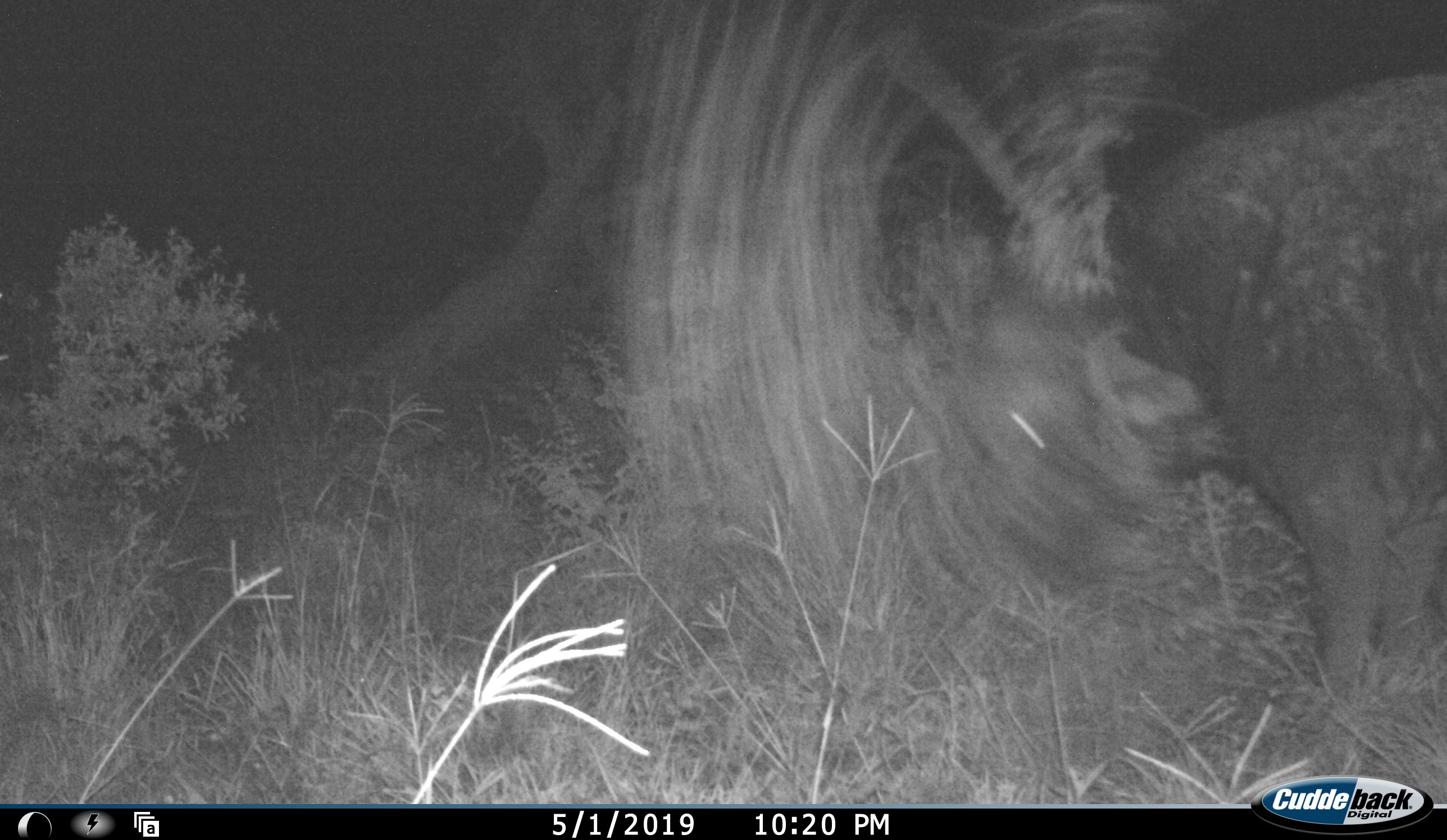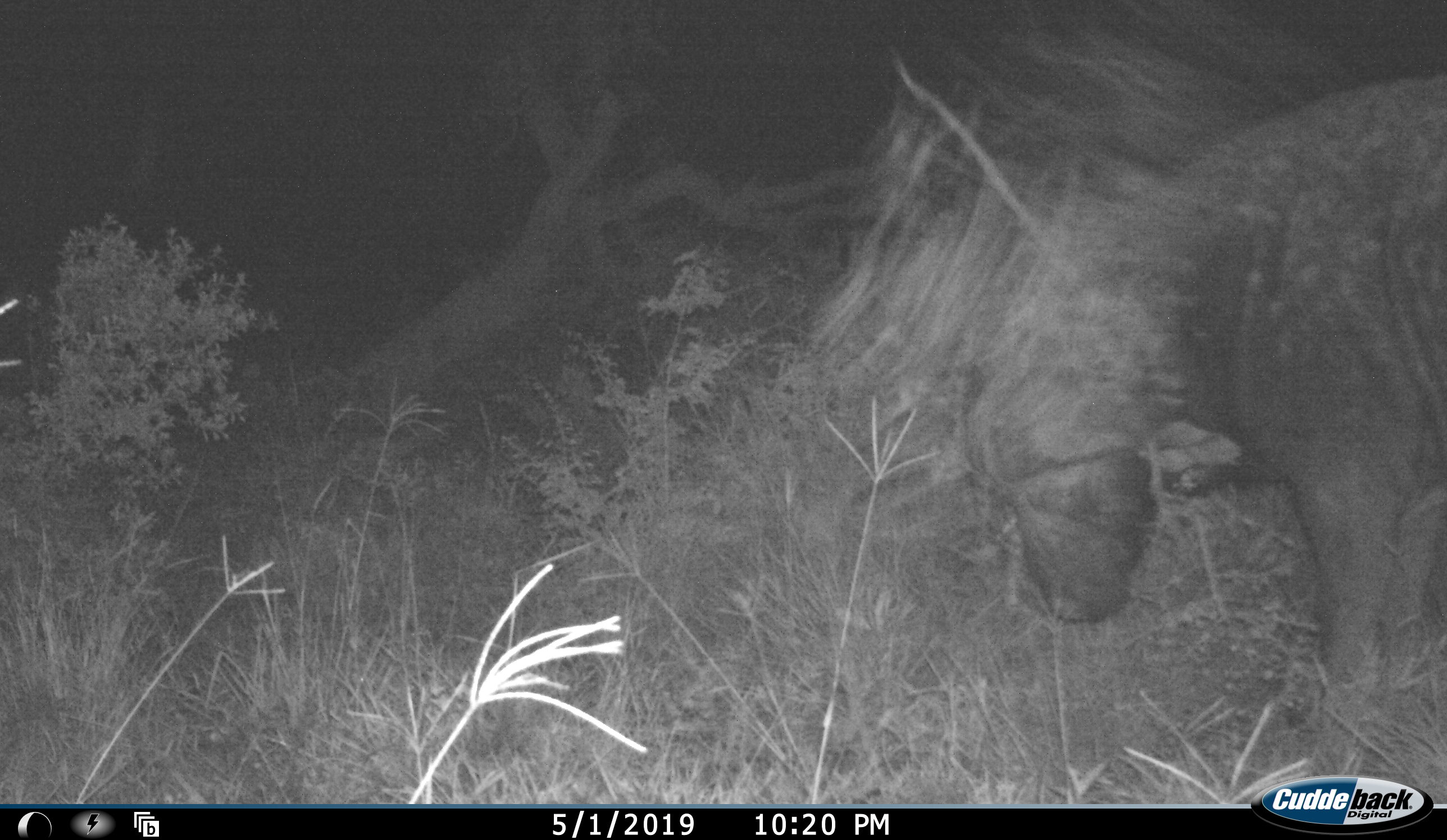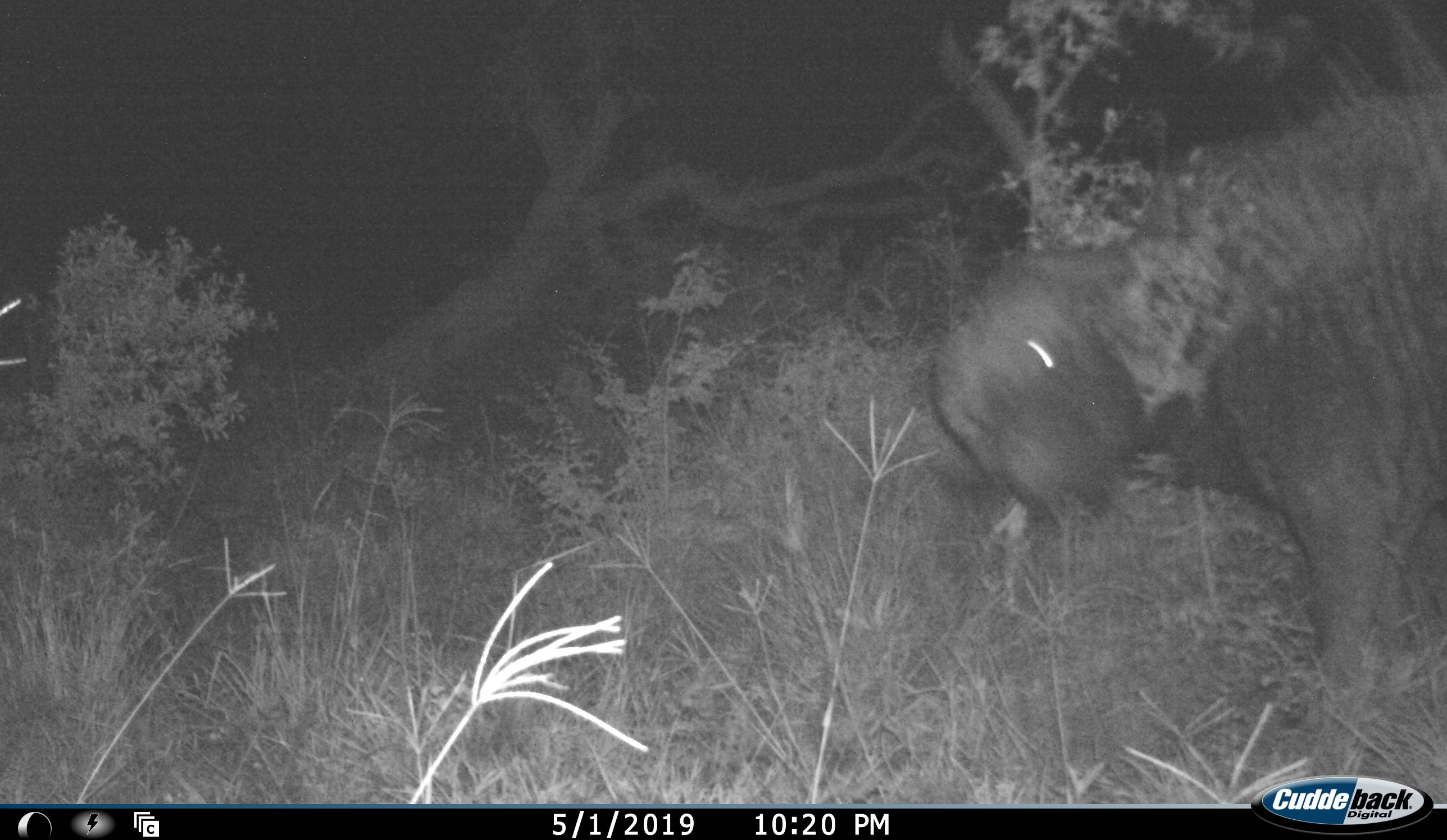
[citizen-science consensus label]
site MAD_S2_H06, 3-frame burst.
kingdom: Animalia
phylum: Chordata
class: Mammalia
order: Artiodactyla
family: Bovidae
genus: Syncerus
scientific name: Syncerus caffer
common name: african buffalo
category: buffalo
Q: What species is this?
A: Buffalo (african buffalo) (Syncerus caffer).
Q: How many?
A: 1.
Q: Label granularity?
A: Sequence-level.